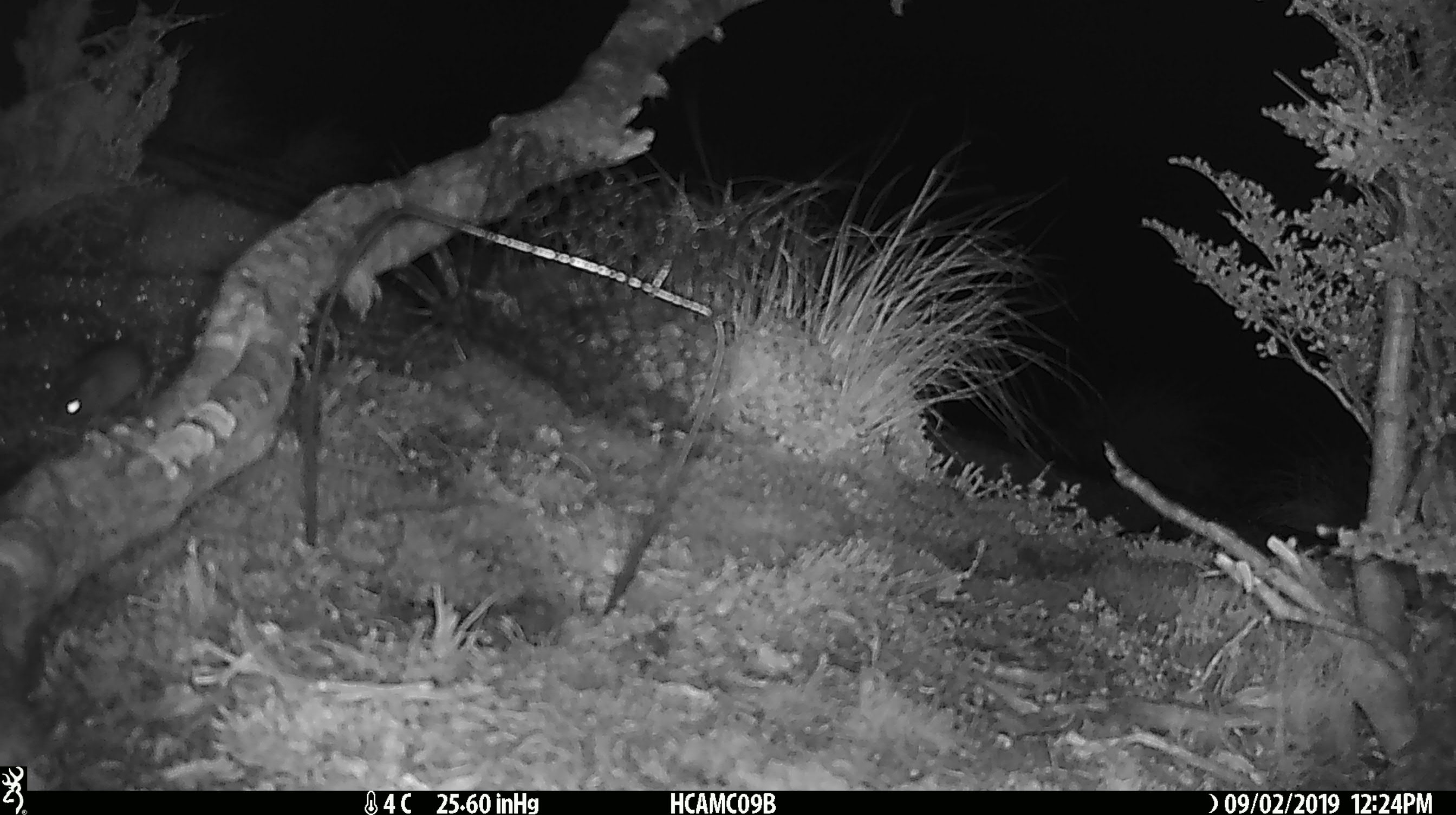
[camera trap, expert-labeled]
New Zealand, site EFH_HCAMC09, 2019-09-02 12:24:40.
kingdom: Animalia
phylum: Chordata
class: Mammalia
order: Rodentia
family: Muridae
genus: Mus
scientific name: Mus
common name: mouse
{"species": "mouse (Mus)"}